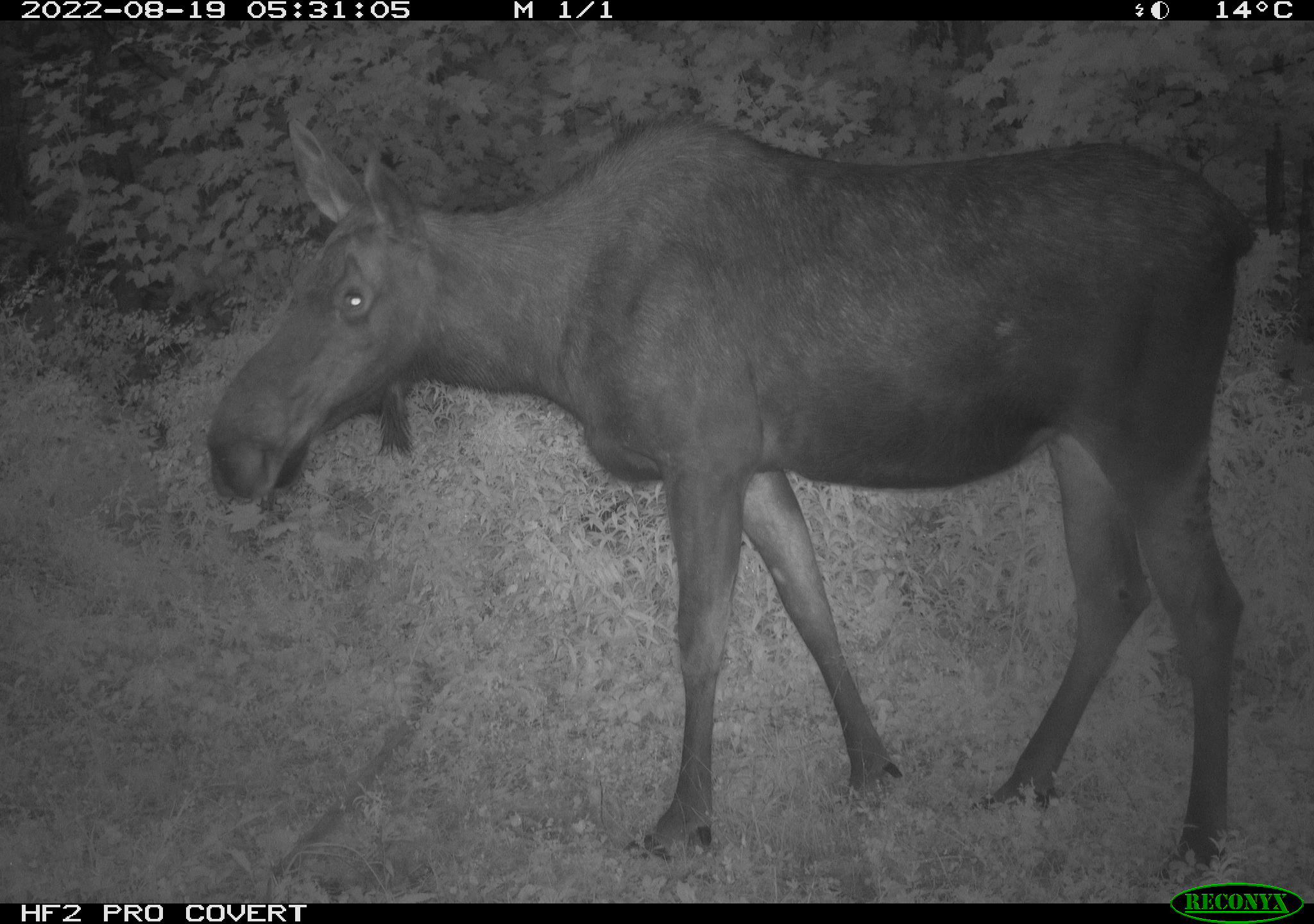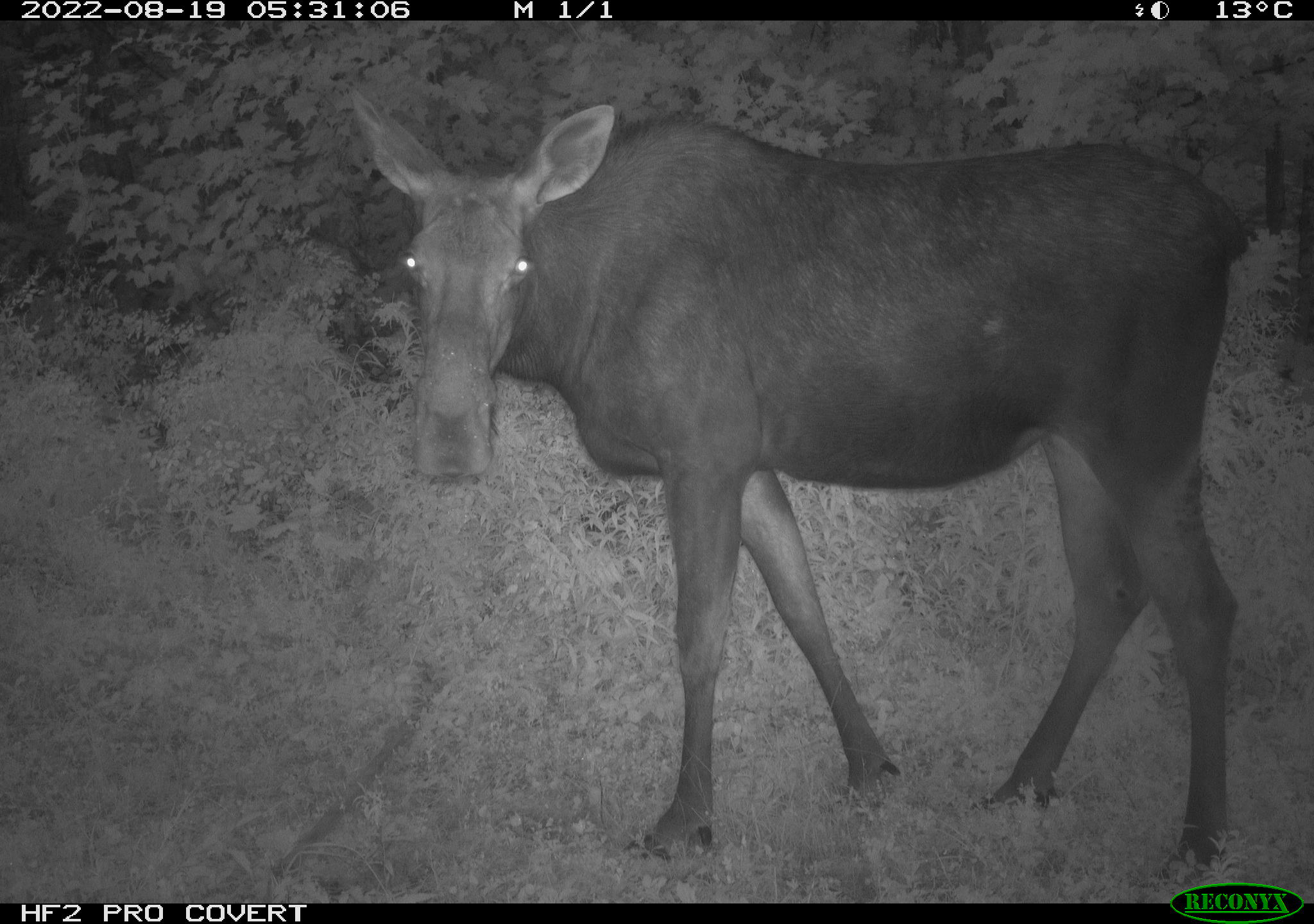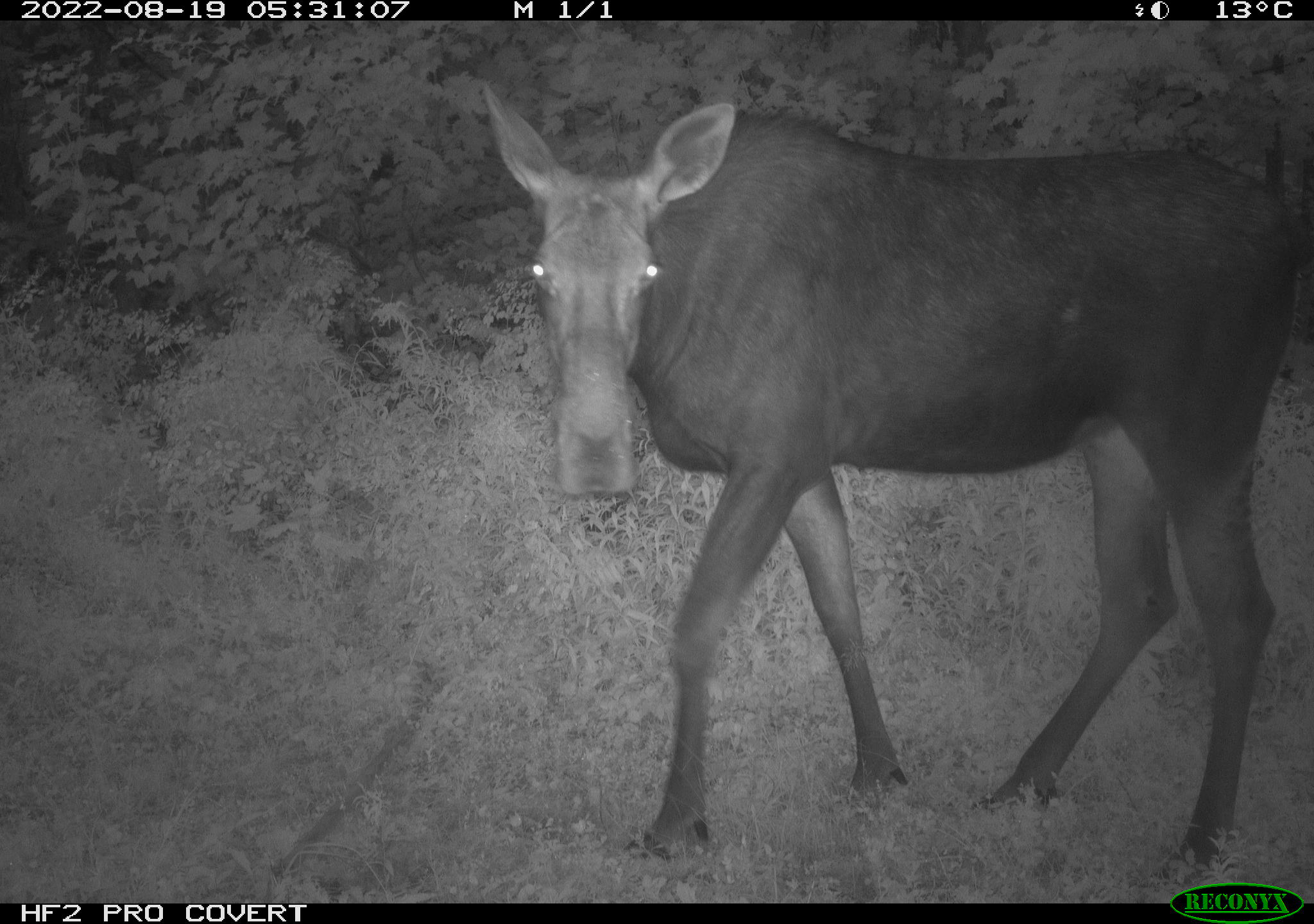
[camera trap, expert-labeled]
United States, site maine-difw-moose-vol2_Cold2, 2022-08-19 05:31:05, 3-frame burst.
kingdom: Animalia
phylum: Chordata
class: Mammalia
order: Artiodactyla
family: Cervidae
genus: Alces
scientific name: Alces alces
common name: moose